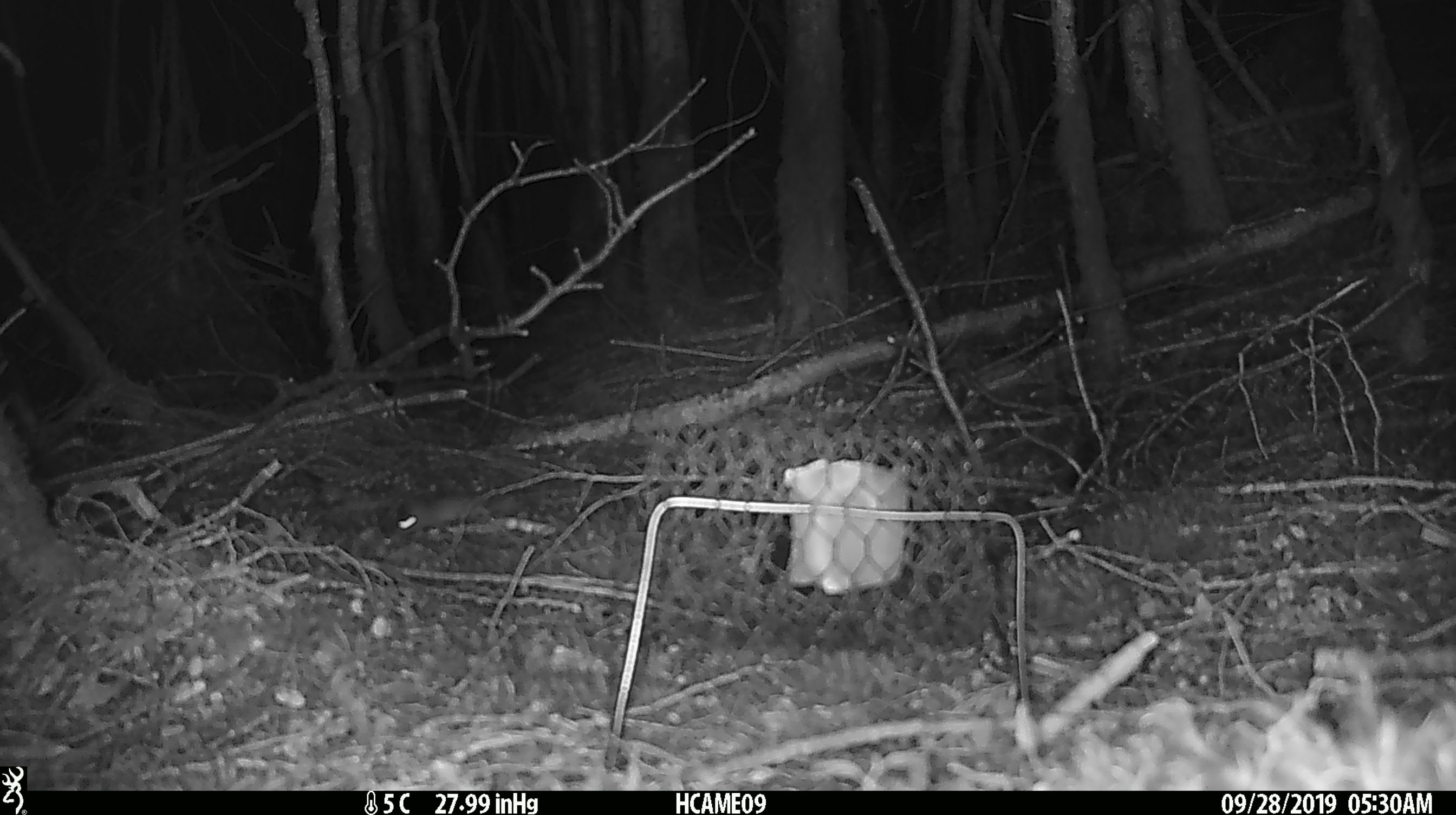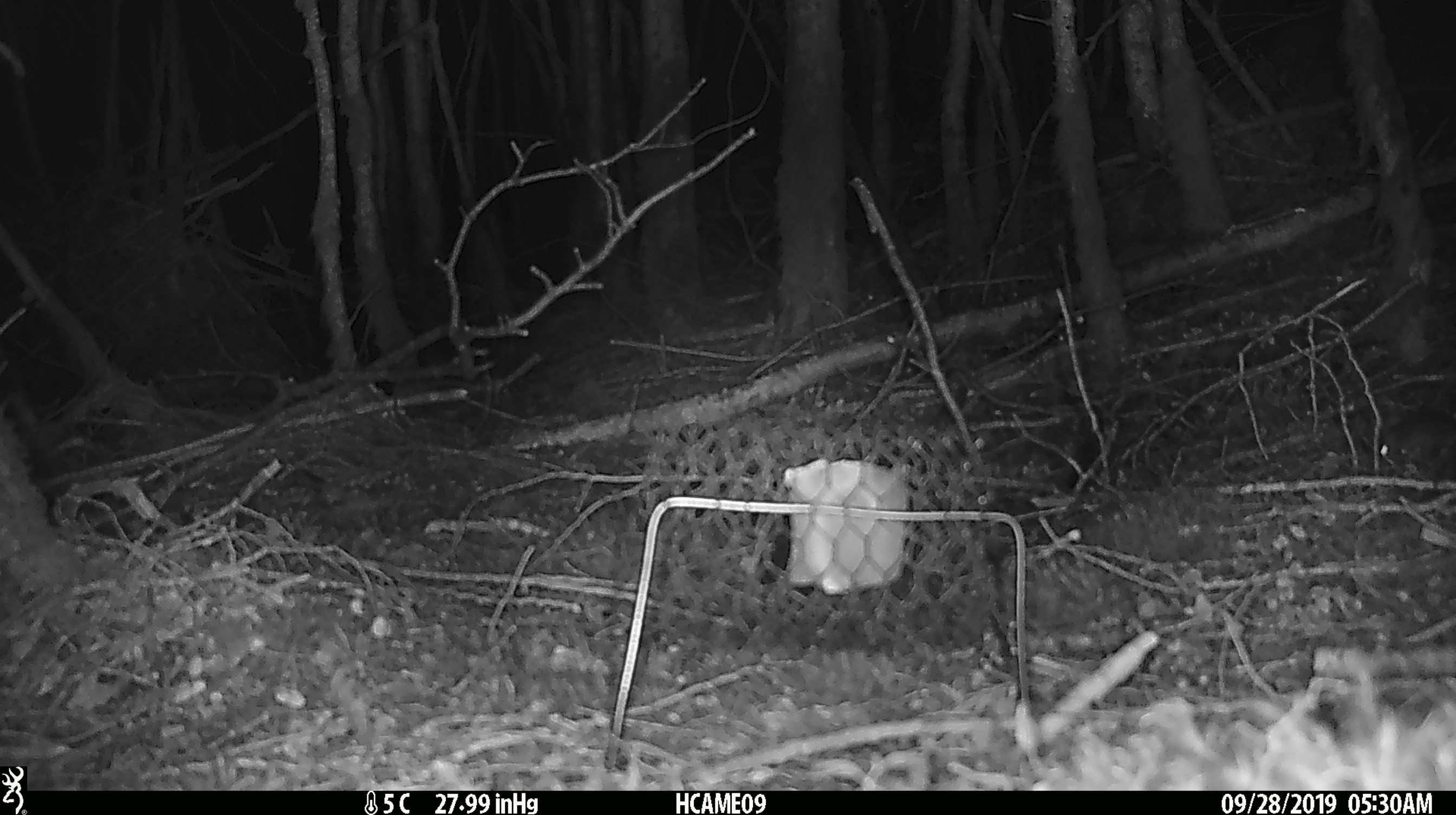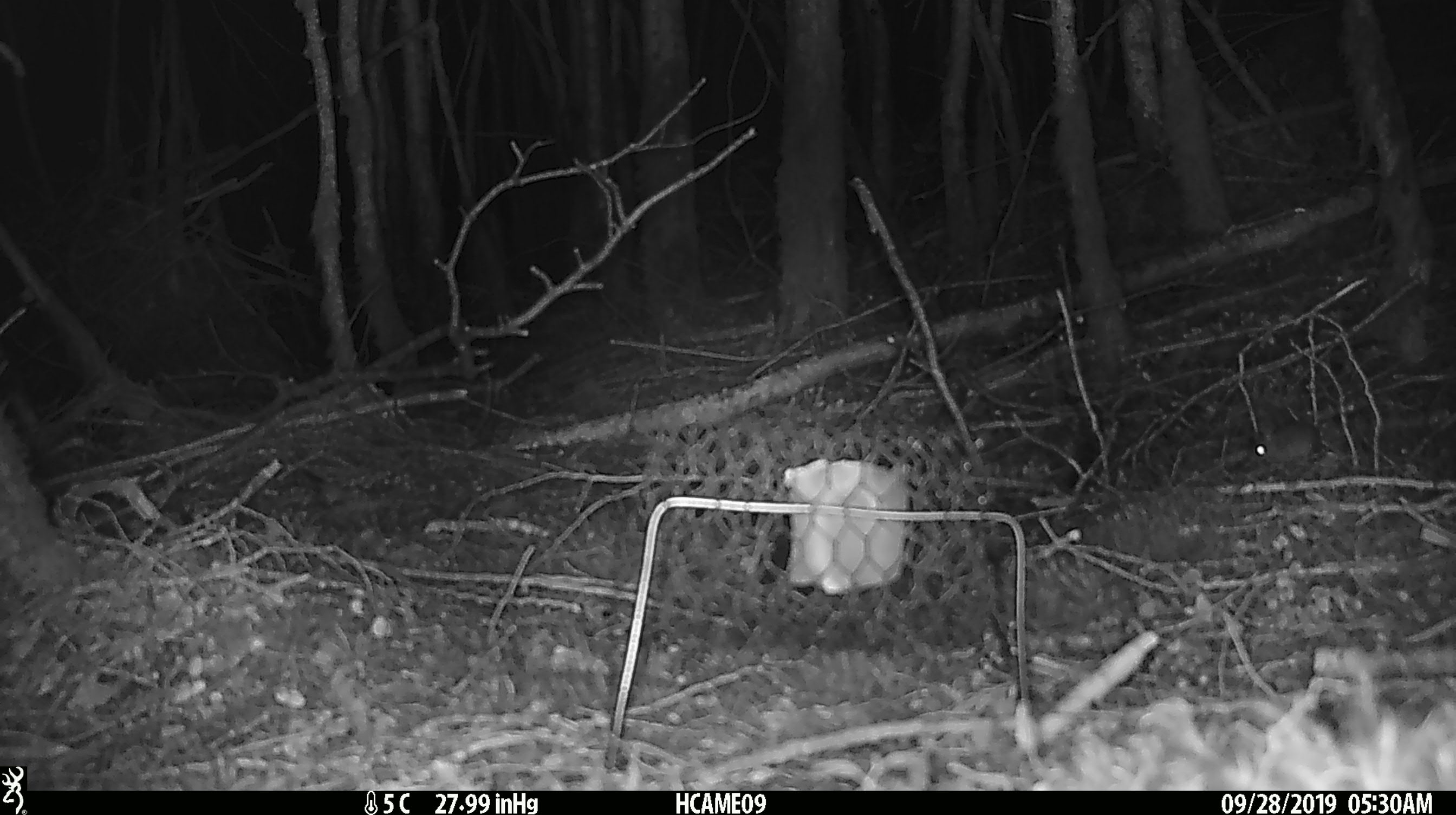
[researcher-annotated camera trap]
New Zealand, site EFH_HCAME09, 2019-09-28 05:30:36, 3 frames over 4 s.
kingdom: Animalia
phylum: Chordata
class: Mammalia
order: Rodentia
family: Muridae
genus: Mus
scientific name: Mus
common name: mouse